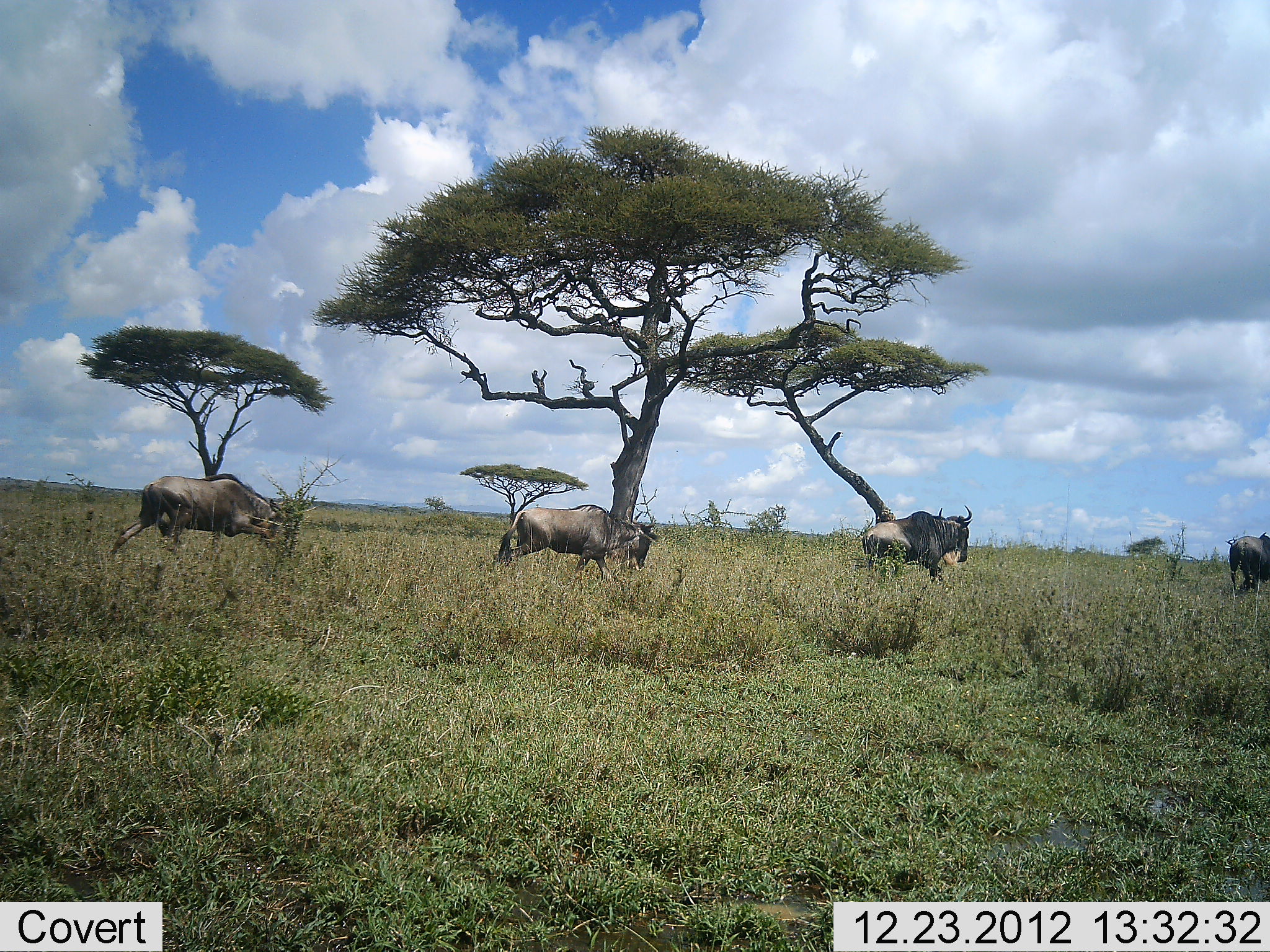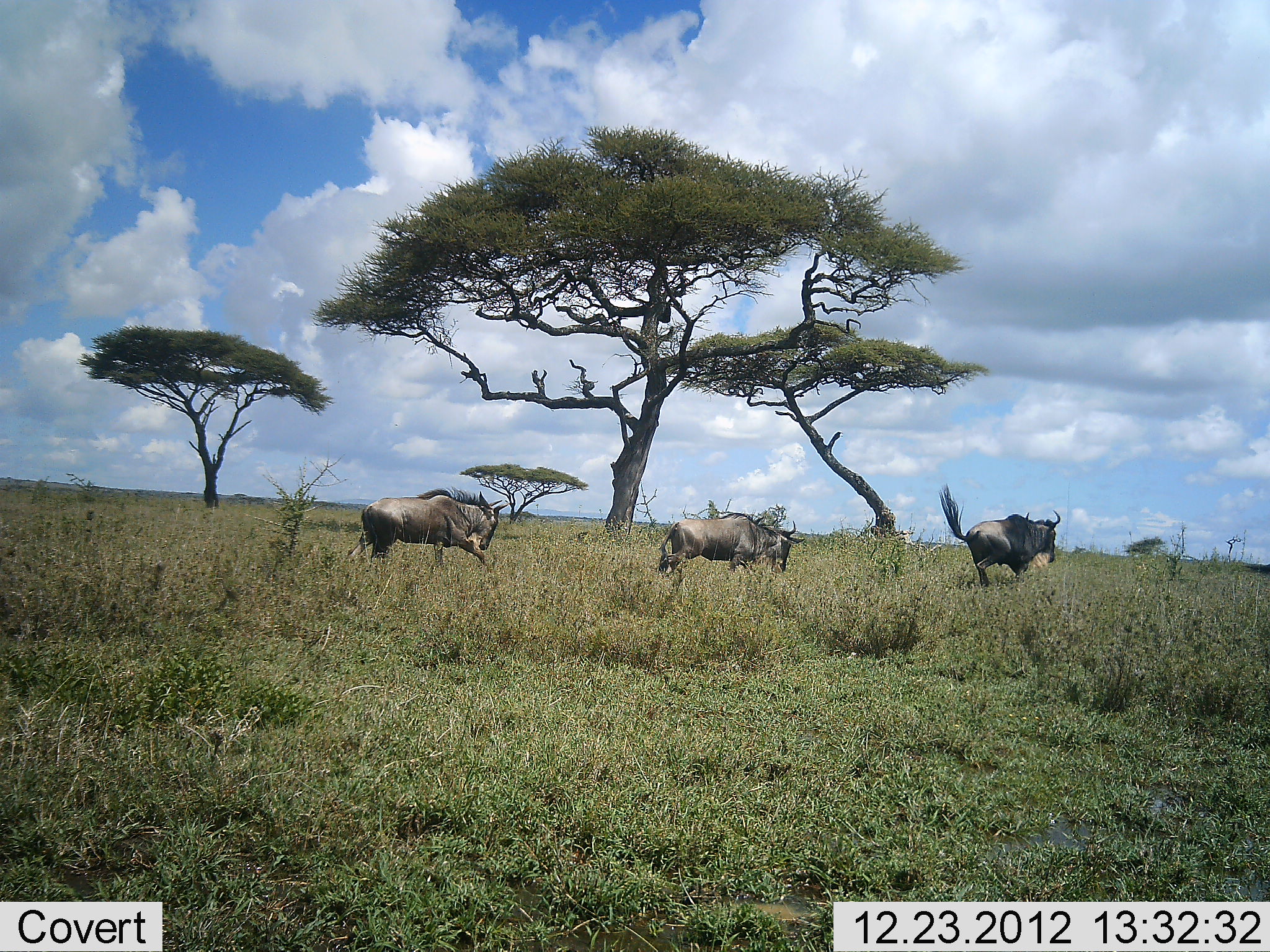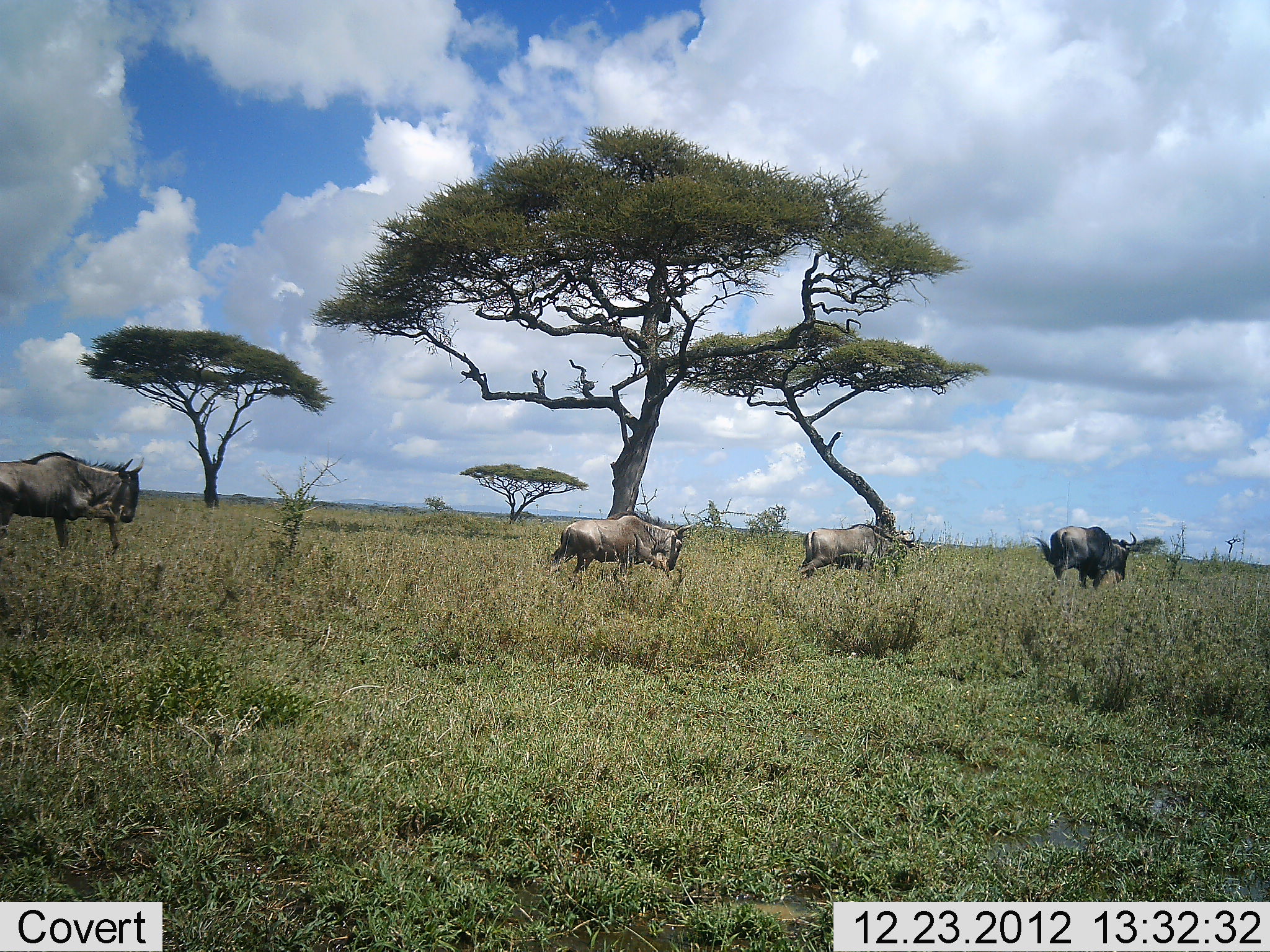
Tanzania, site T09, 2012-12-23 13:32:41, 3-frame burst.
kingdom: Animalia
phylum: Chordata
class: Mammalia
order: Artiodactyla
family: Bovidae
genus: Connochaetes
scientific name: Connochaetes taurinus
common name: blue wildebeest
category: wildebeest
Wildebeest (blue wildebeest) (Connochaetes taurinus), count 4. Behavior (volunteer vote fractions): standing 0%, resting 0%, moving 100%, interacting 0%. Young present (vote fraction): 0%. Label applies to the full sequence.